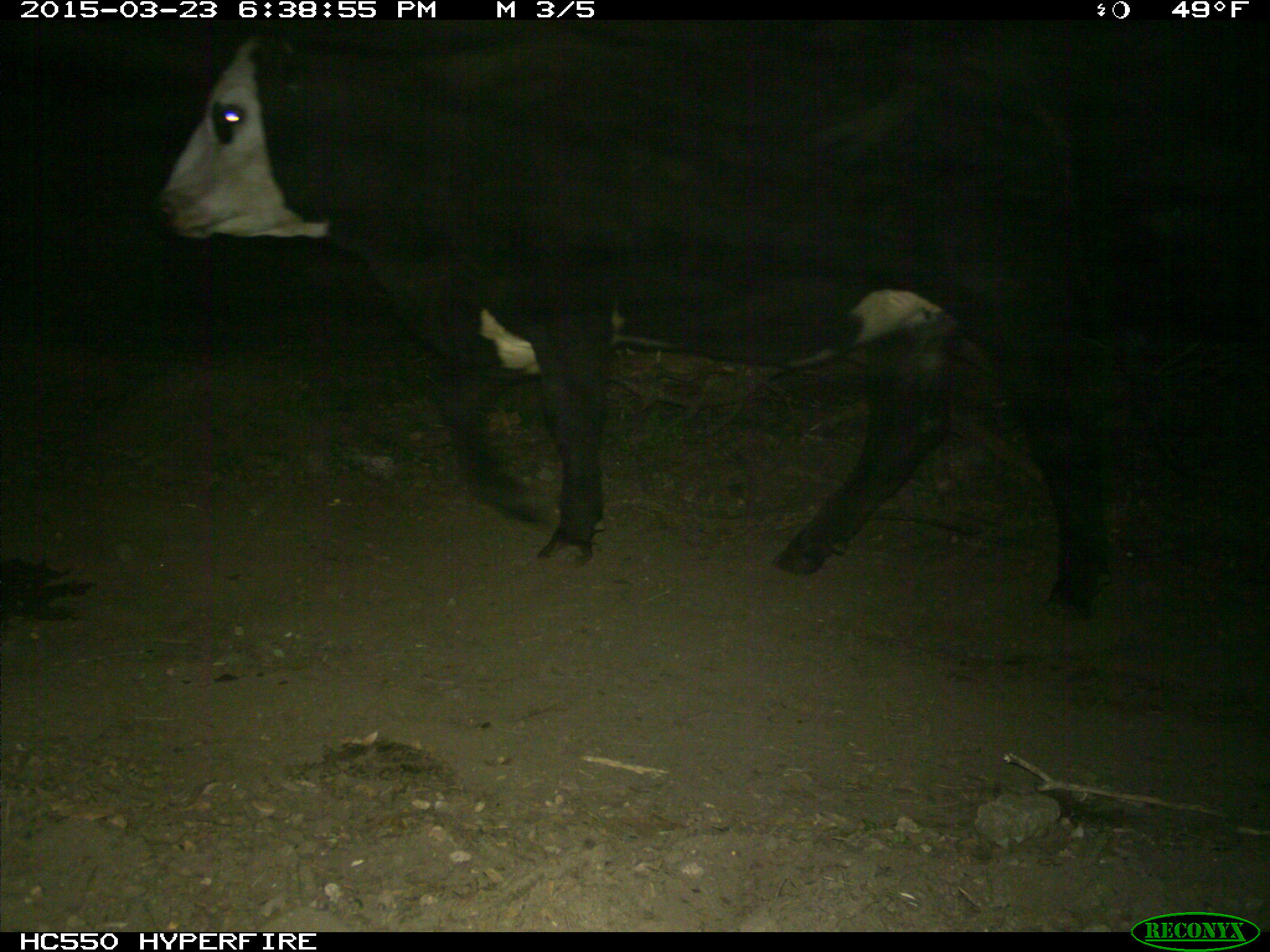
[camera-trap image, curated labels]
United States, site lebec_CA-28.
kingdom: Animalia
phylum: Chordata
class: Mammalia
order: Artiodactyla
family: Bovidae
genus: Bos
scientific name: Bos taurus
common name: domestic cow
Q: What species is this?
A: Bos taurus (domestic cow).